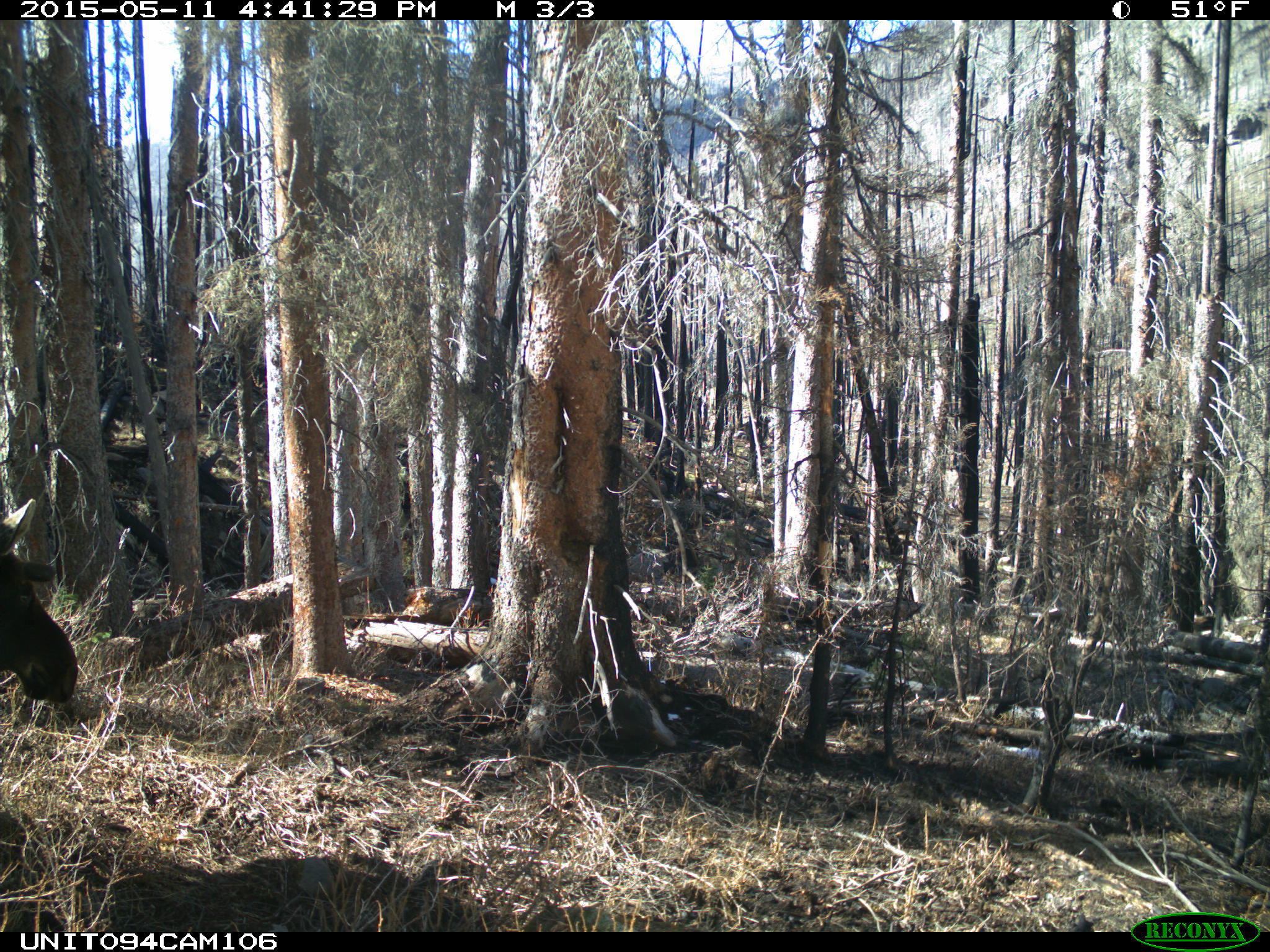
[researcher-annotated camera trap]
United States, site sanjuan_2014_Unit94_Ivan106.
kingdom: Animalia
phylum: Chordata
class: Mammalia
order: Artiodactyla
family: Cervidae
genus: Alces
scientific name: Alces alces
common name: moose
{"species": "Alces alces (moose)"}